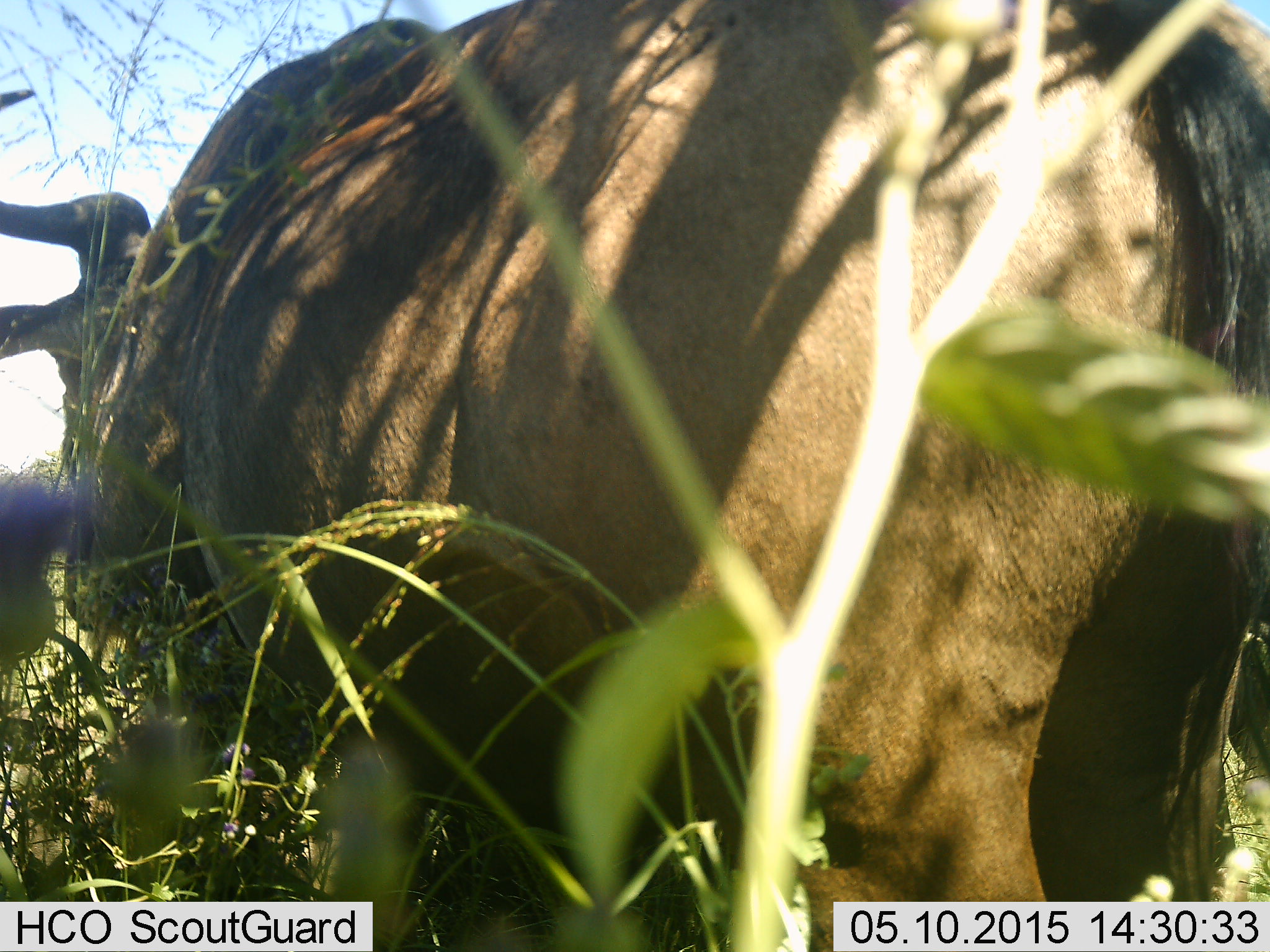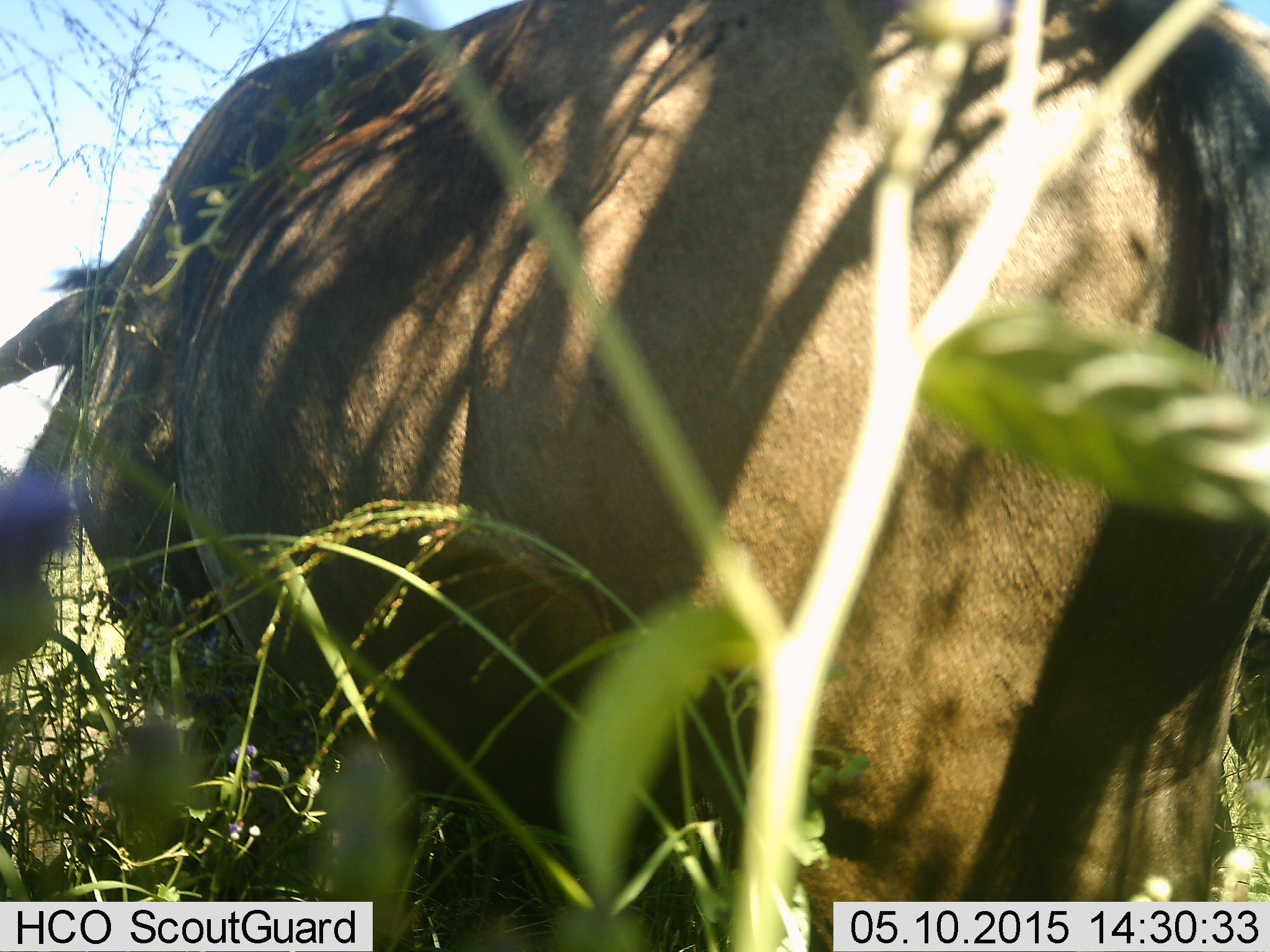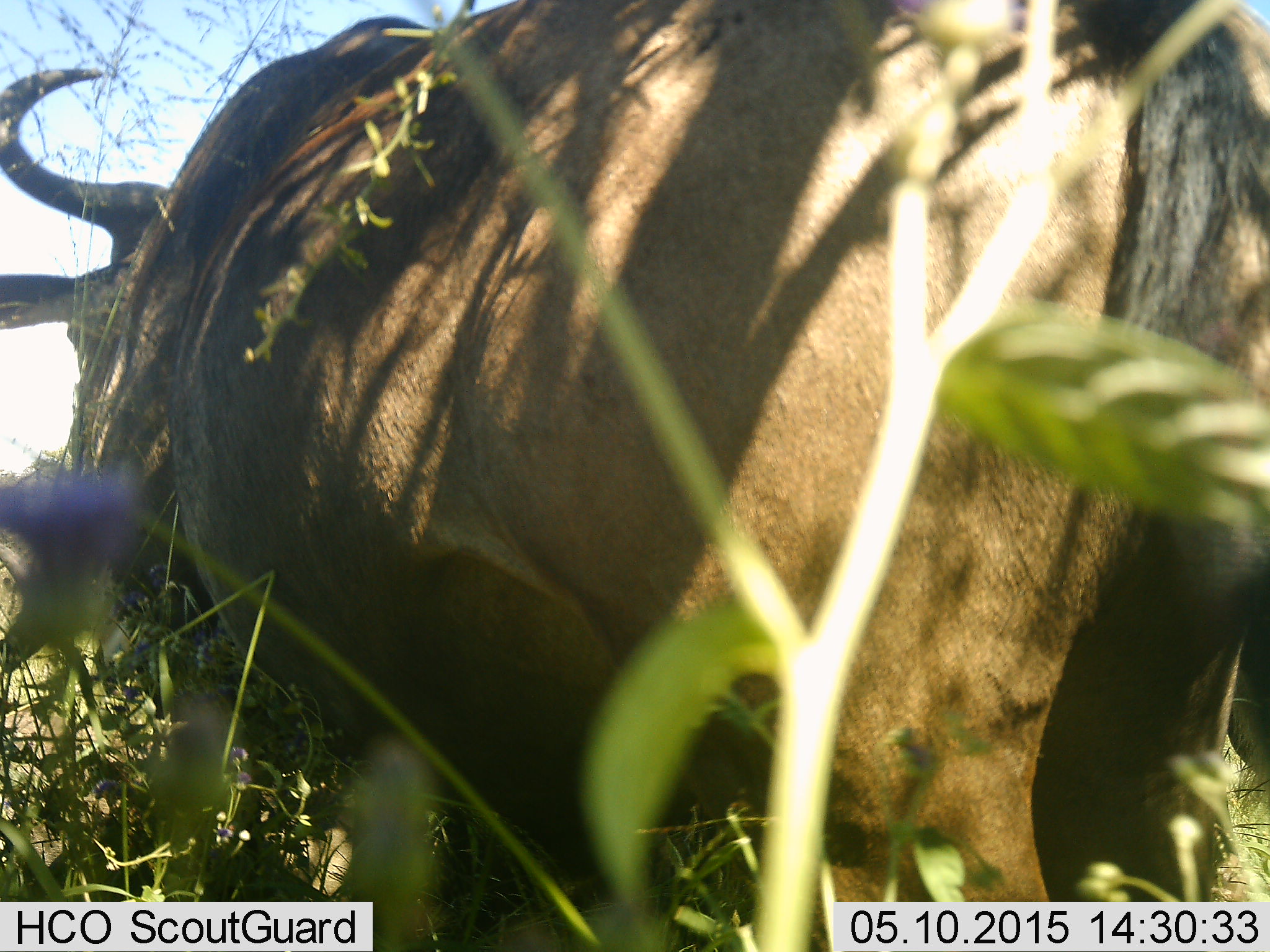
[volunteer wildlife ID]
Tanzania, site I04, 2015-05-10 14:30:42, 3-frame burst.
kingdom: Animalia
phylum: Chordata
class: Mammalia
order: Artiodactyla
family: Bovidae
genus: Connochaetes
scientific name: Connochaetes taurinus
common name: blue wildebeest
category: wildebeest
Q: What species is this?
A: Wildebeest (blue wildebeest) (Connochaetes taurinus).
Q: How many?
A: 1.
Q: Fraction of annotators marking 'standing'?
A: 50%.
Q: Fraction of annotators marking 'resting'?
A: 20%.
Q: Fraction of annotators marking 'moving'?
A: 10%.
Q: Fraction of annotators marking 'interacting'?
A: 0%.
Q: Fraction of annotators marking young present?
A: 0%.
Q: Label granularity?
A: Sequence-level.